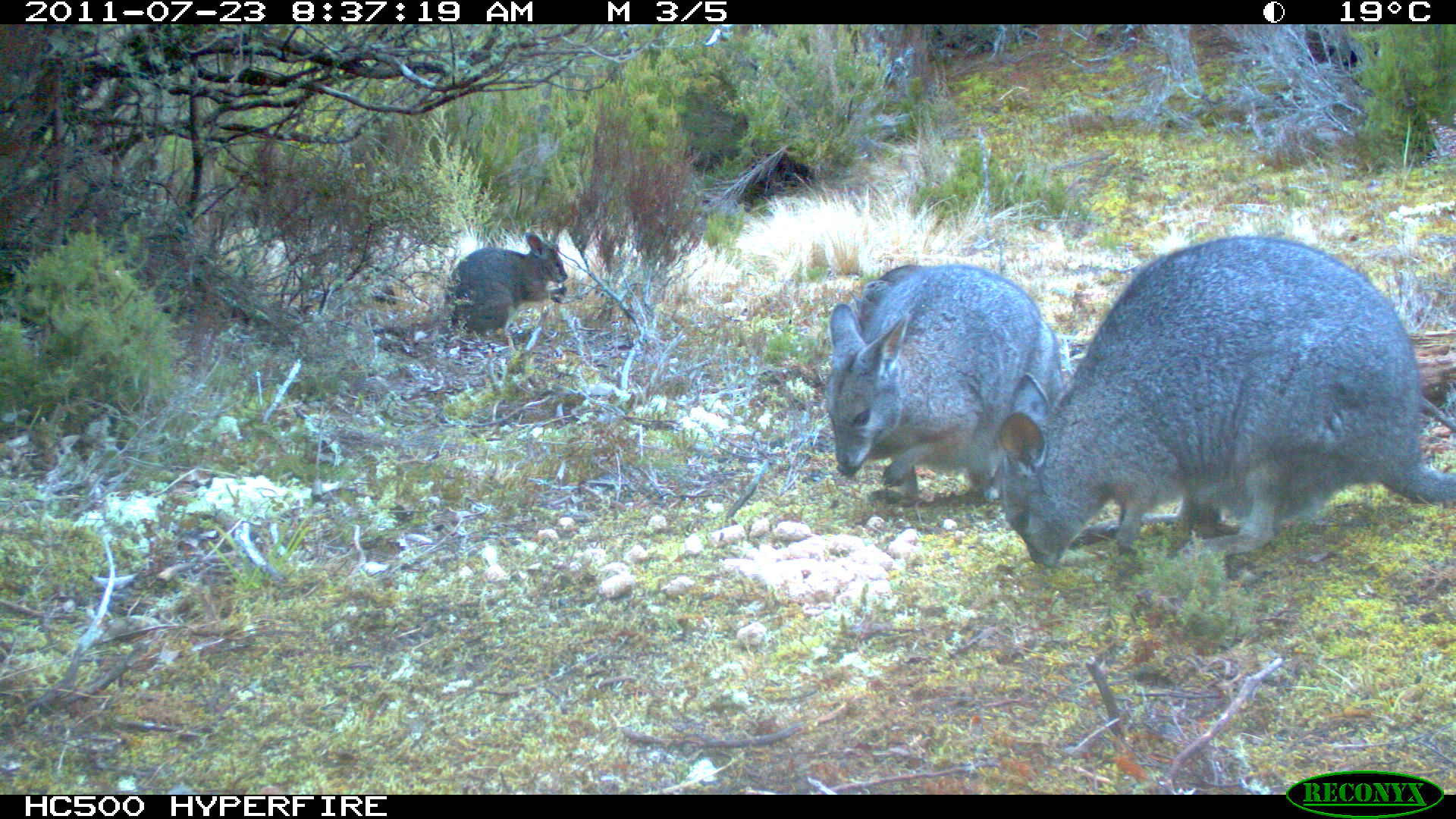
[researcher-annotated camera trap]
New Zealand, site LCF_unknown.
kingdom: Animalia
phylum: Chordata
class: Mammalia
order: Diprotodontia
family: Macropodidae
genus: Notamacropus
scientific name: Notamacropus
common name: wallaby